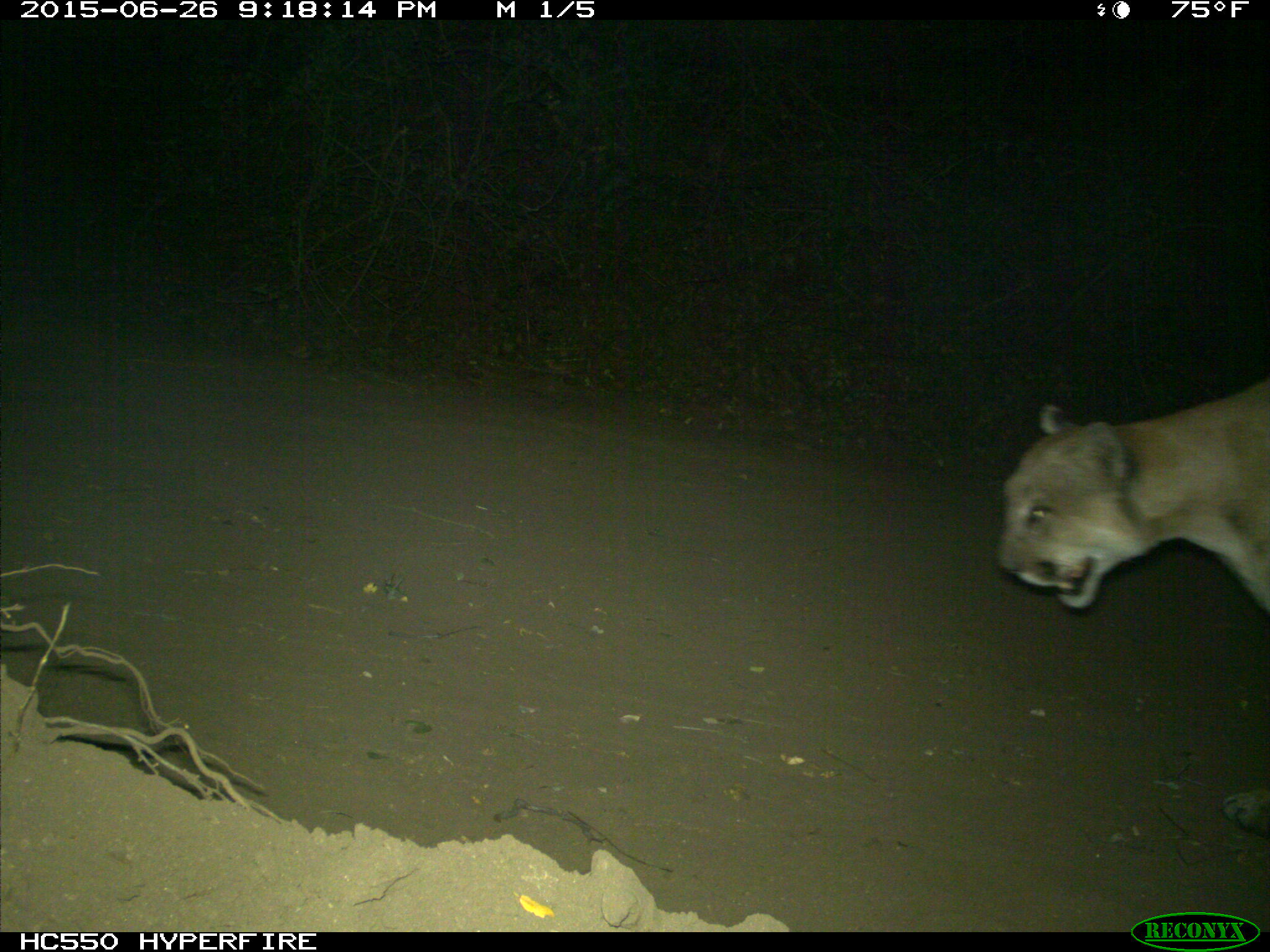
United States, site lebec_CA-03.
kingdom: Animalia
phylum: Chordata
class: Mammalia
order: Carnivora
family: Felidae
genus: Puma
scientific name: Puma concolor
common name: mountain lion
Puma concolor (mountain lion).